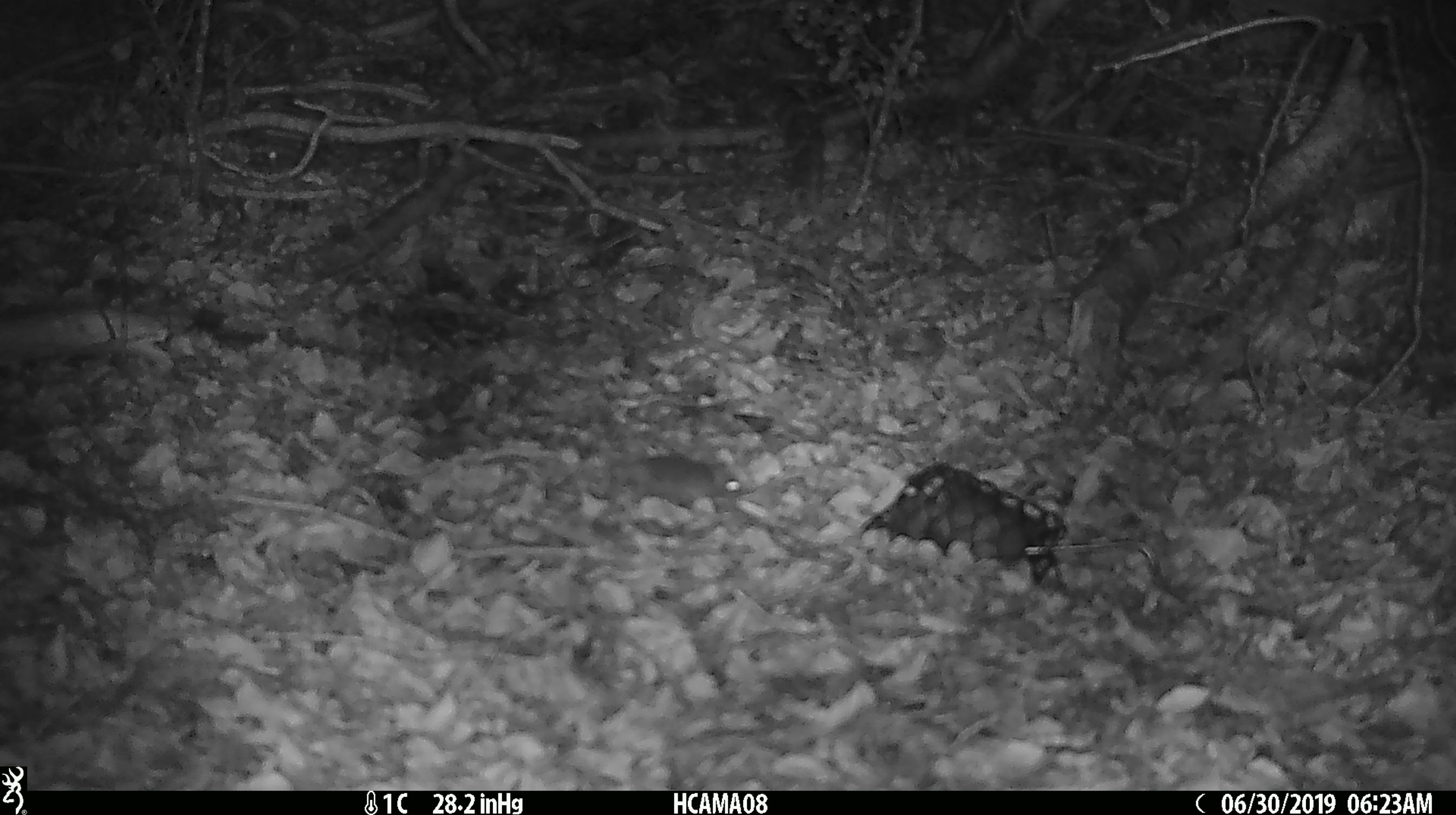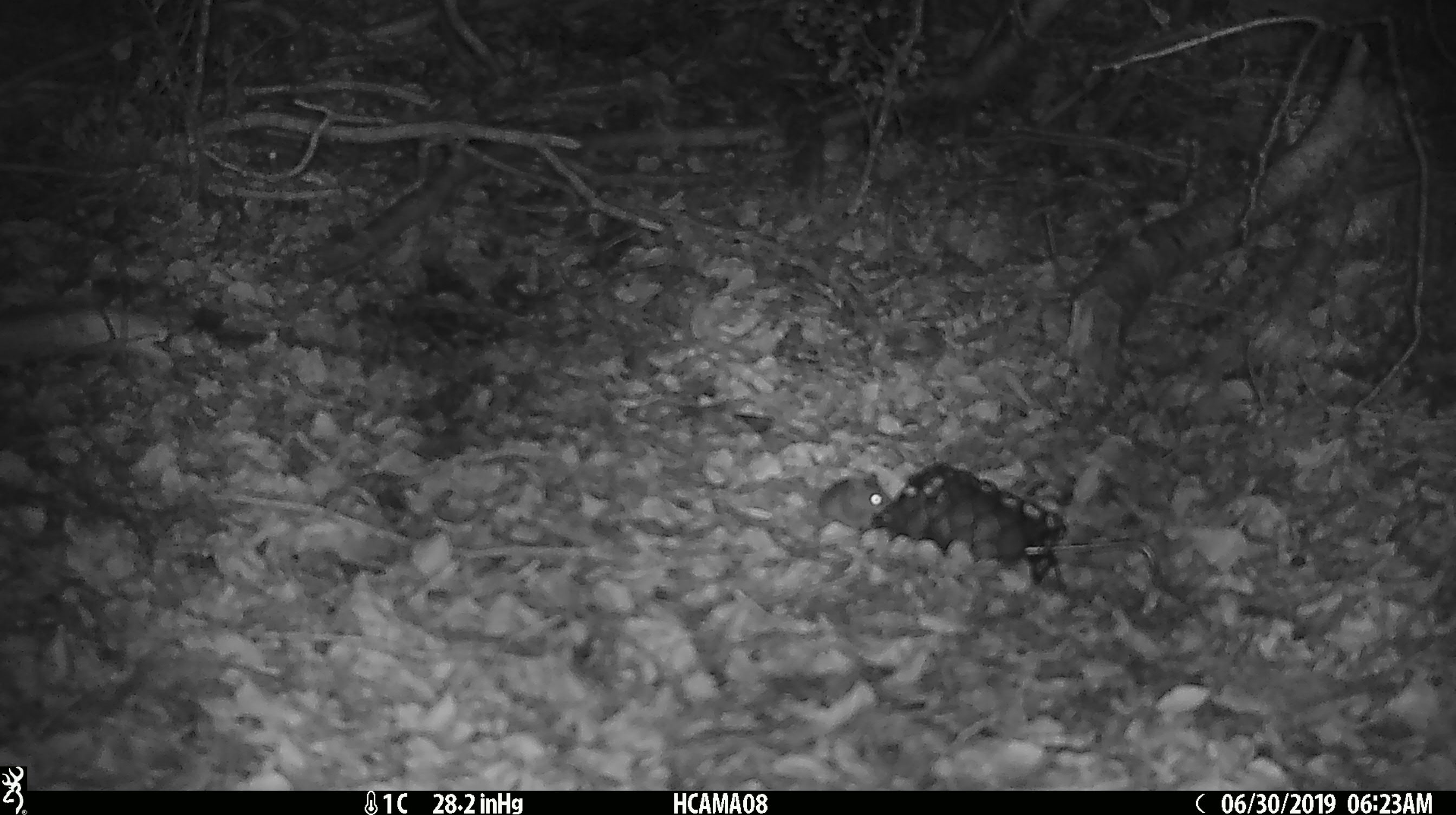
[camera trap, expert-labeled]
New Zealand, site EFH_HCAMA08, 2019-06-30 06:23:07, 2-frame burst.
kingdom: Animalia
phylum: Chordata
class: Mammalia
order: Rodentia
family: Muridae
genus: Mus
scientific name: Mus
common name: mouse